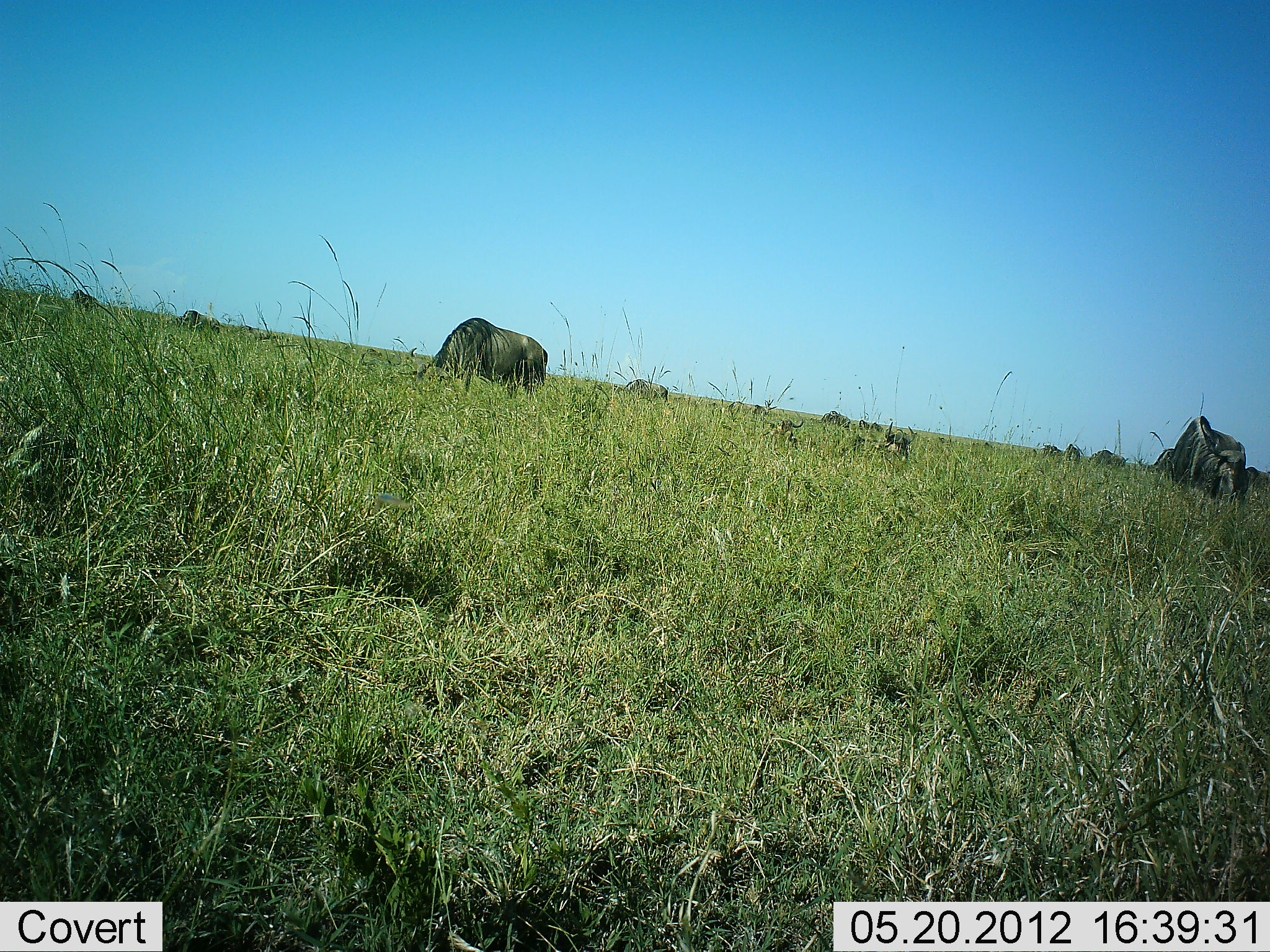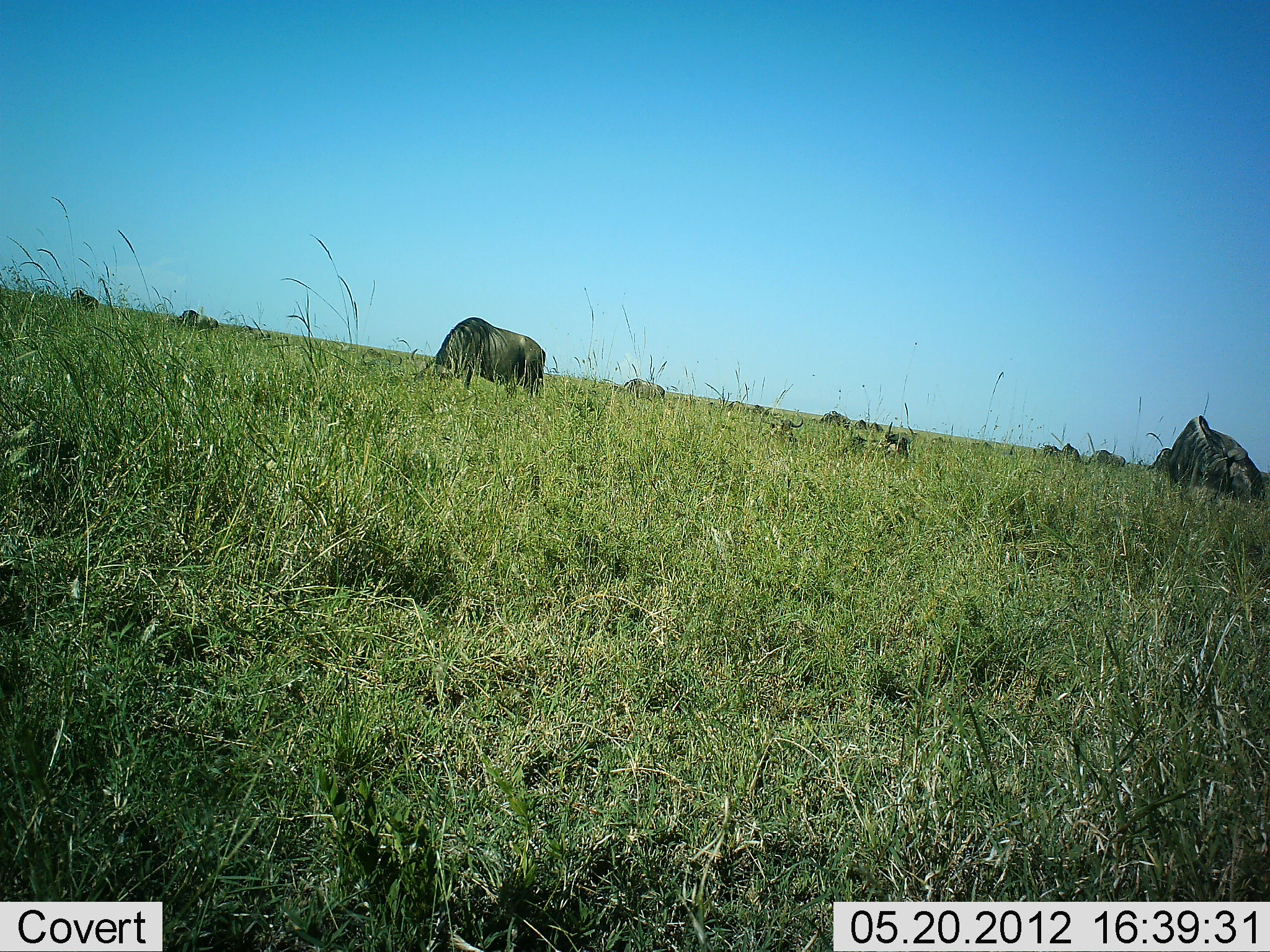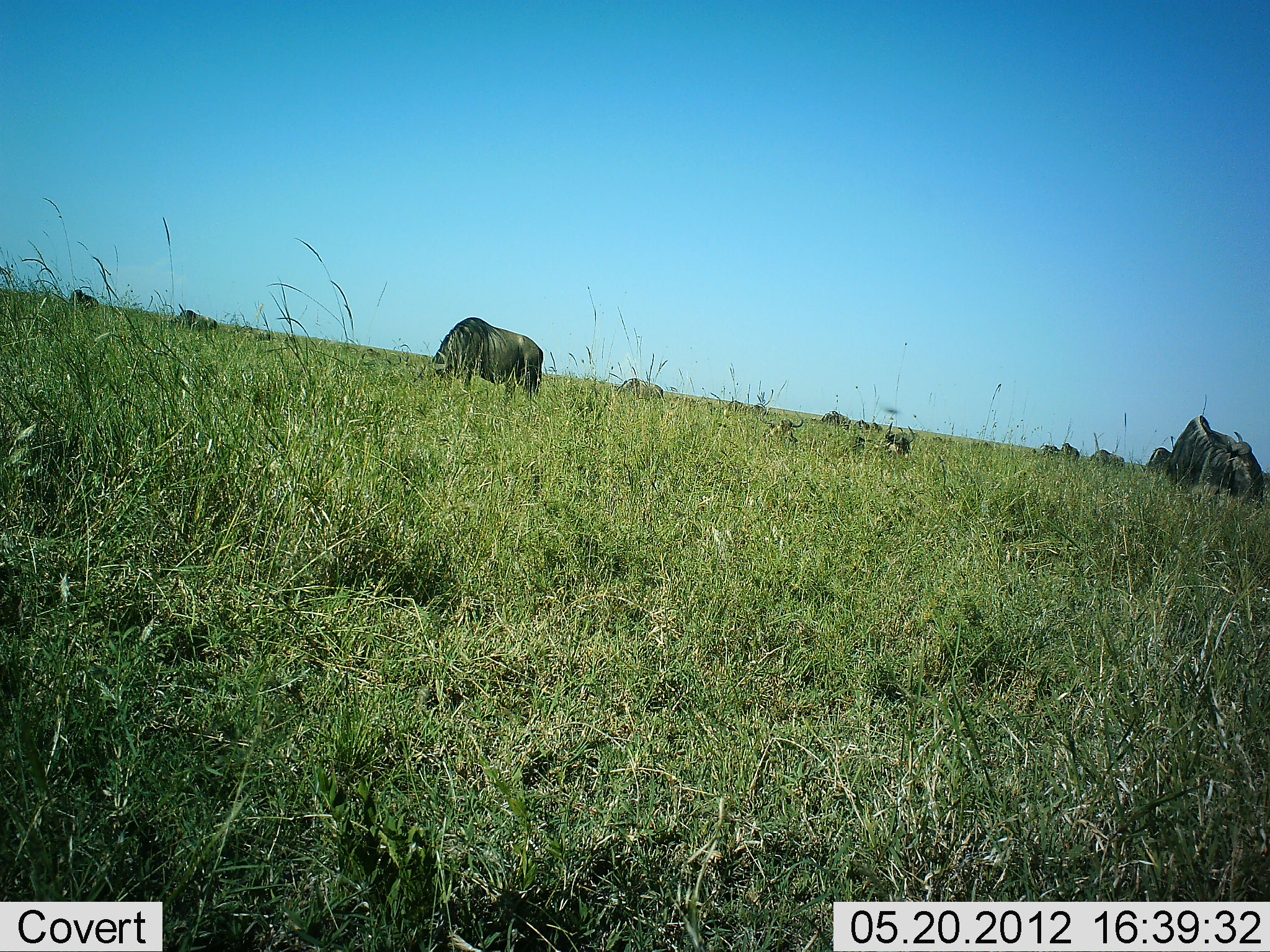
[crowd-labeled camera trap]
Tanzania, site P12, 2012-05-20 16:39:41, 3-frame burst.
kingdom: Animalia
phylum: Chordata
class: Mammalia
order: Artiodactyla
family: Bovidae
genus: Connochaetes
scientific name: Connochaetes taurinus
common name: blue wildebeest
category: wildebeest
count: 11-50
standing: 50%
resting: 70%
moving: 0%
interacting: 0%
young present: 0%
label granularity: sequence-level